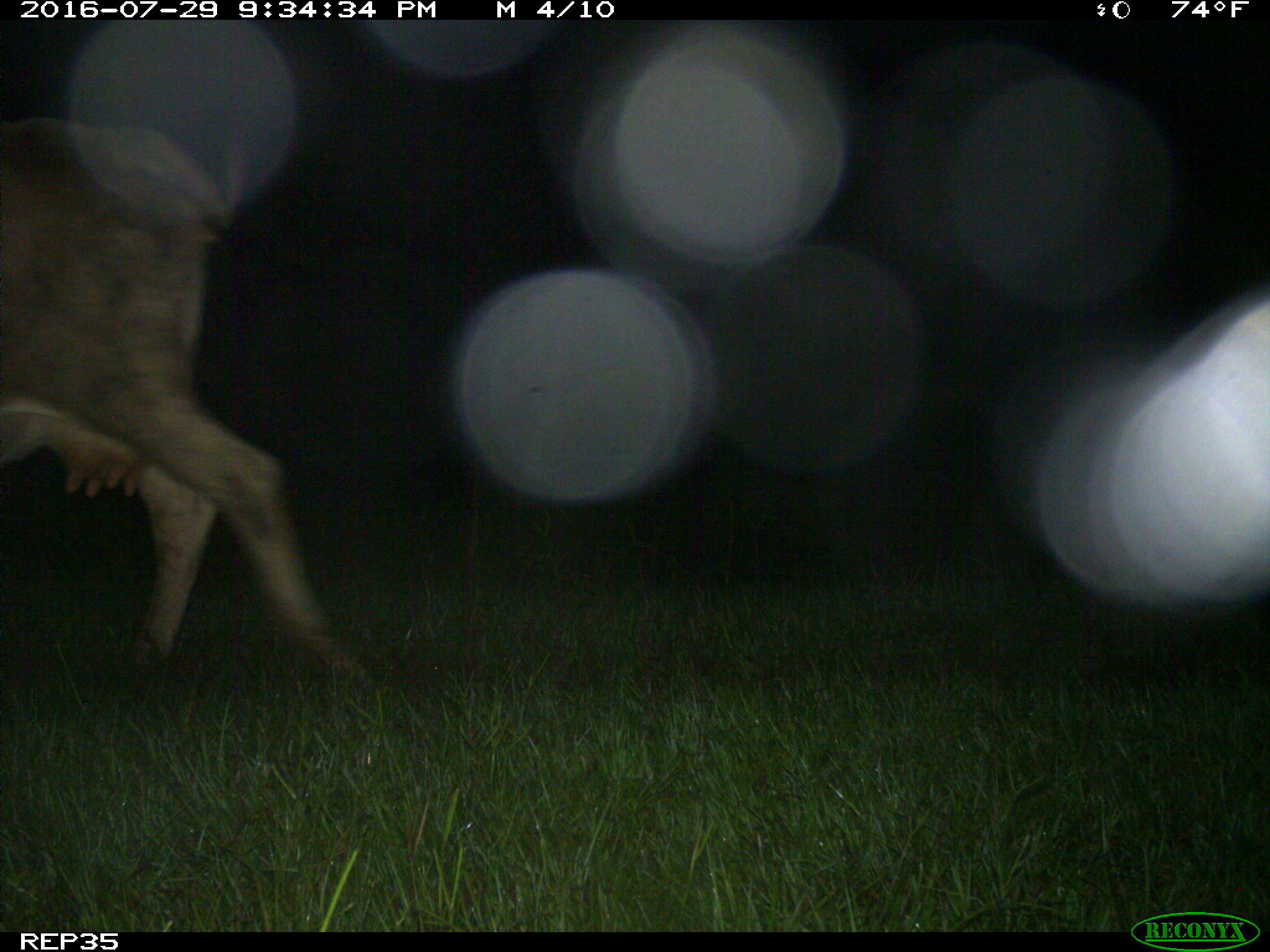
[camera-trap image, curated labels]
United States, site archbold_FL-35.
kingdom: Animalia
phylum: Chordata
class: Mammalia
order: Artiodactyla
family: Bovidae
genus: Bos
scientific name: Bos taurus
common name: domestic cow